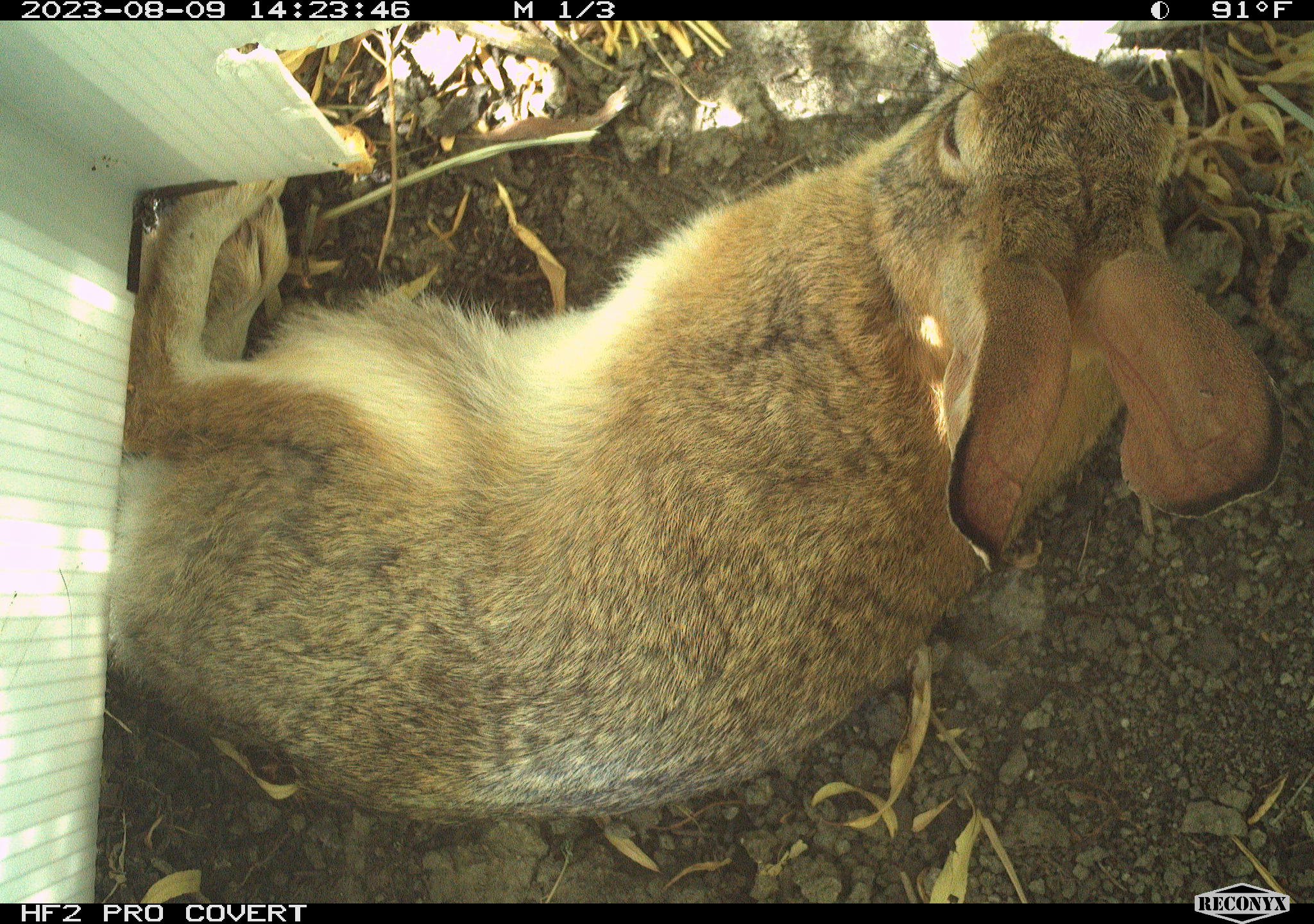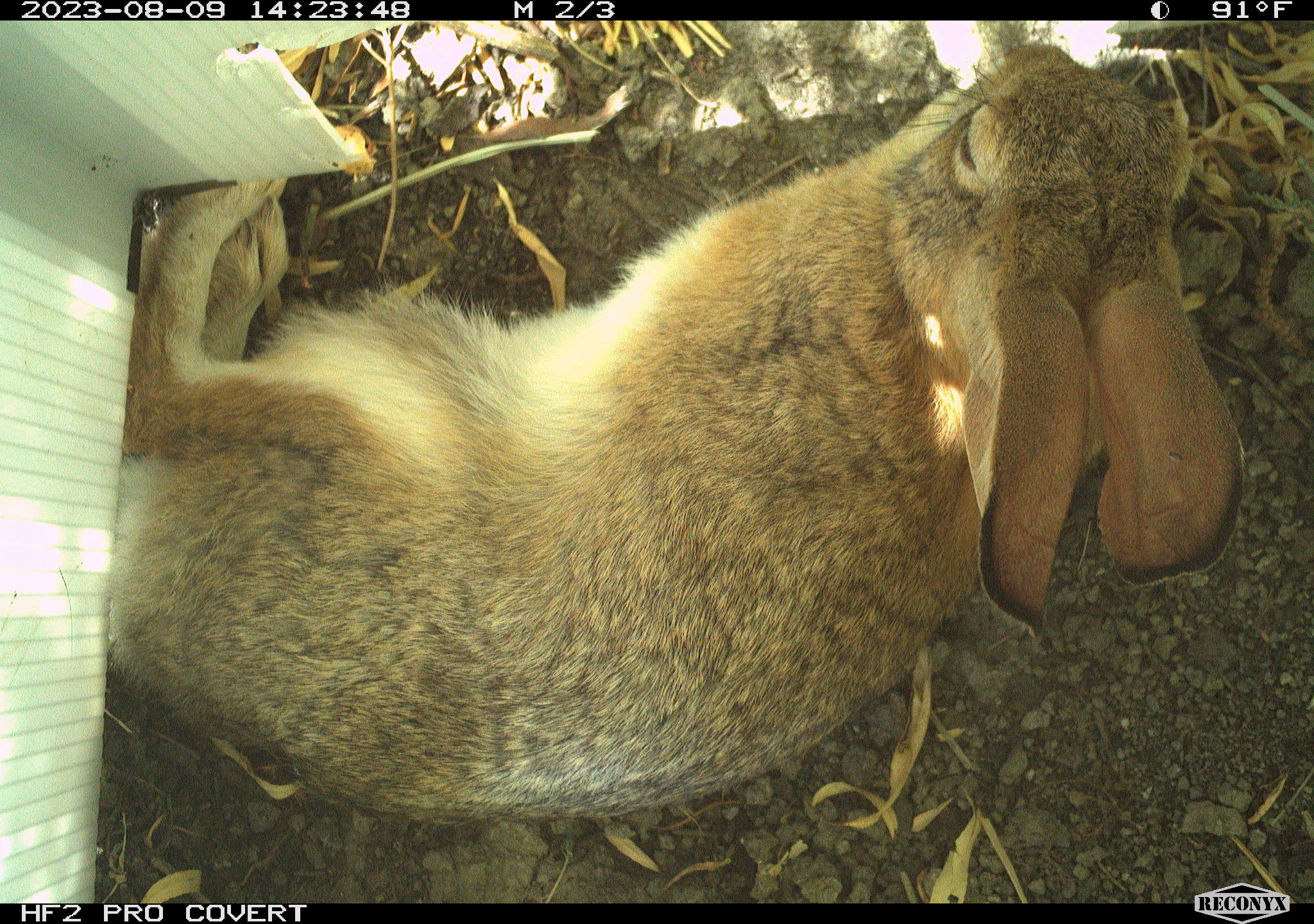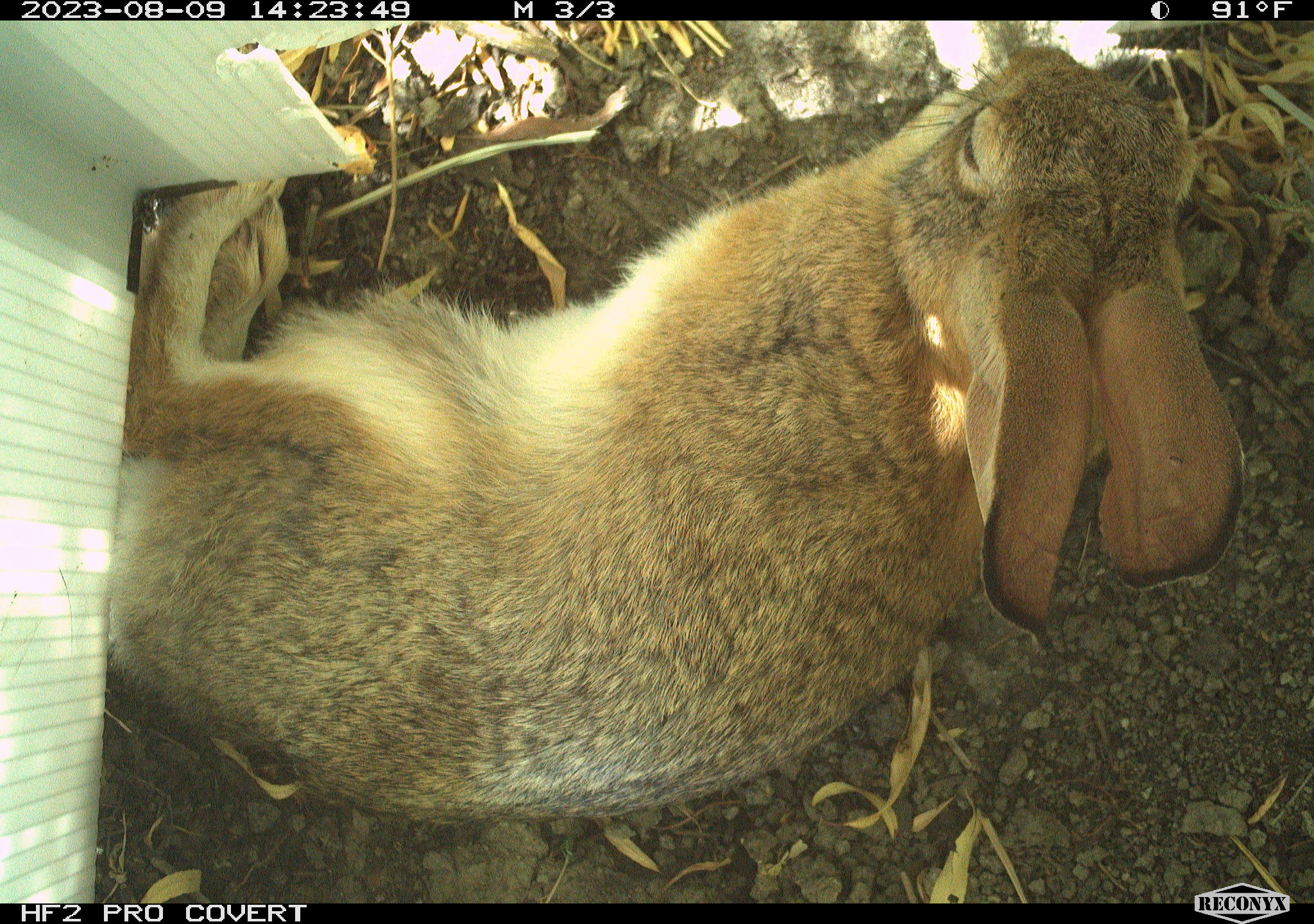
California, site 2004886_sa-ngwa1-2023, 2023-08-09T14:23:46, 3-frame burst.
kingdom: Animalia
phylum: Chordata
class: Mammalia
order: Lagomorpha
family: Leporidae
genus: Sylvilagus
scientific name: Sylvilagus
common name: cottontail rabbits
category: sylvilagus species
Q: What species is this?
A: Sylvilagus species (cottontail rabbits) (Sylvilagus).